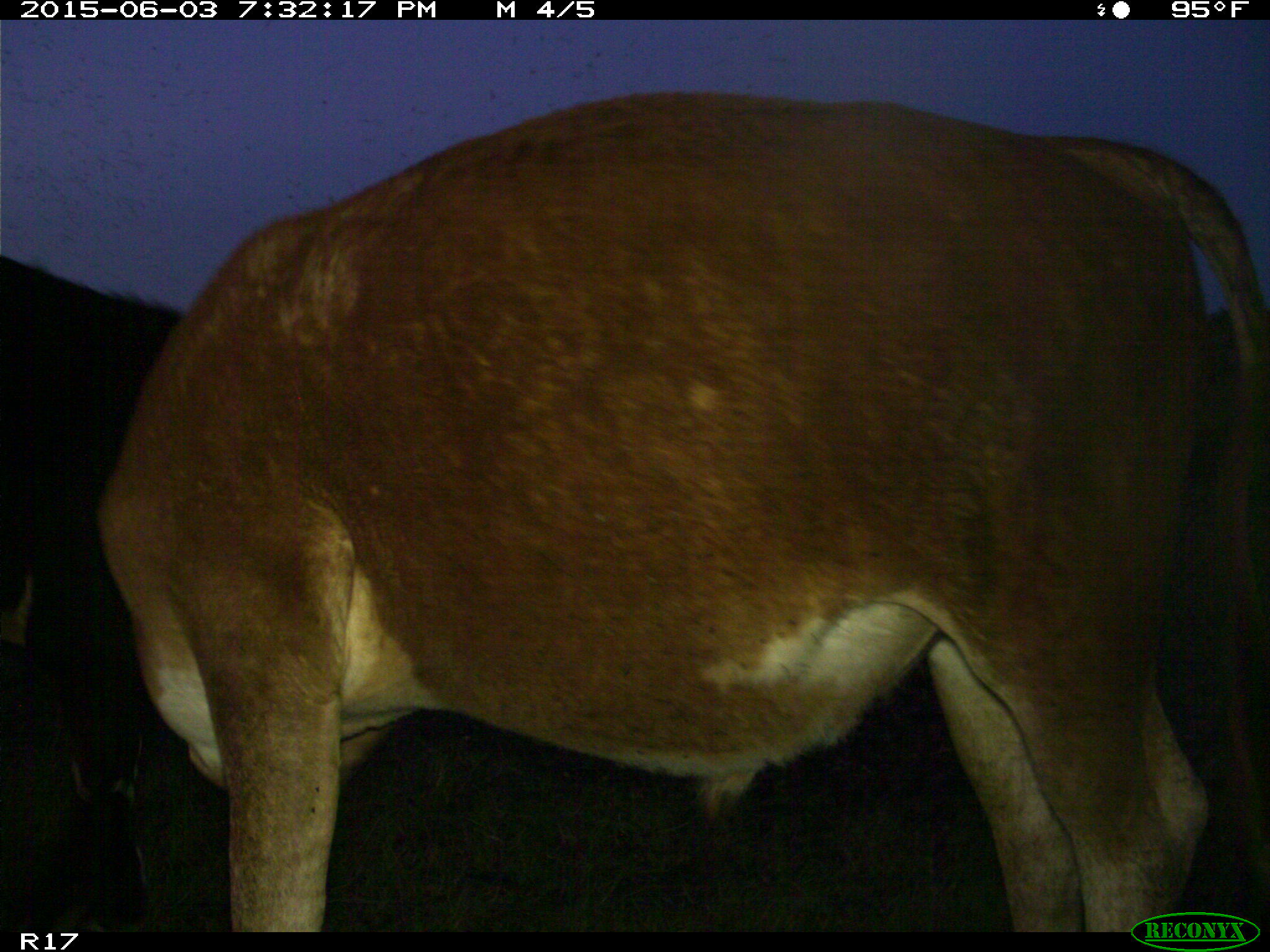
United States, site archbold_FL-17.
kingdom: Animalia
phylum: Chordata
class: Mammalia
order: Artiodactyla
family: Bovidae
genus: Bos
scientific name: Bos taurus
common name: domestic cow